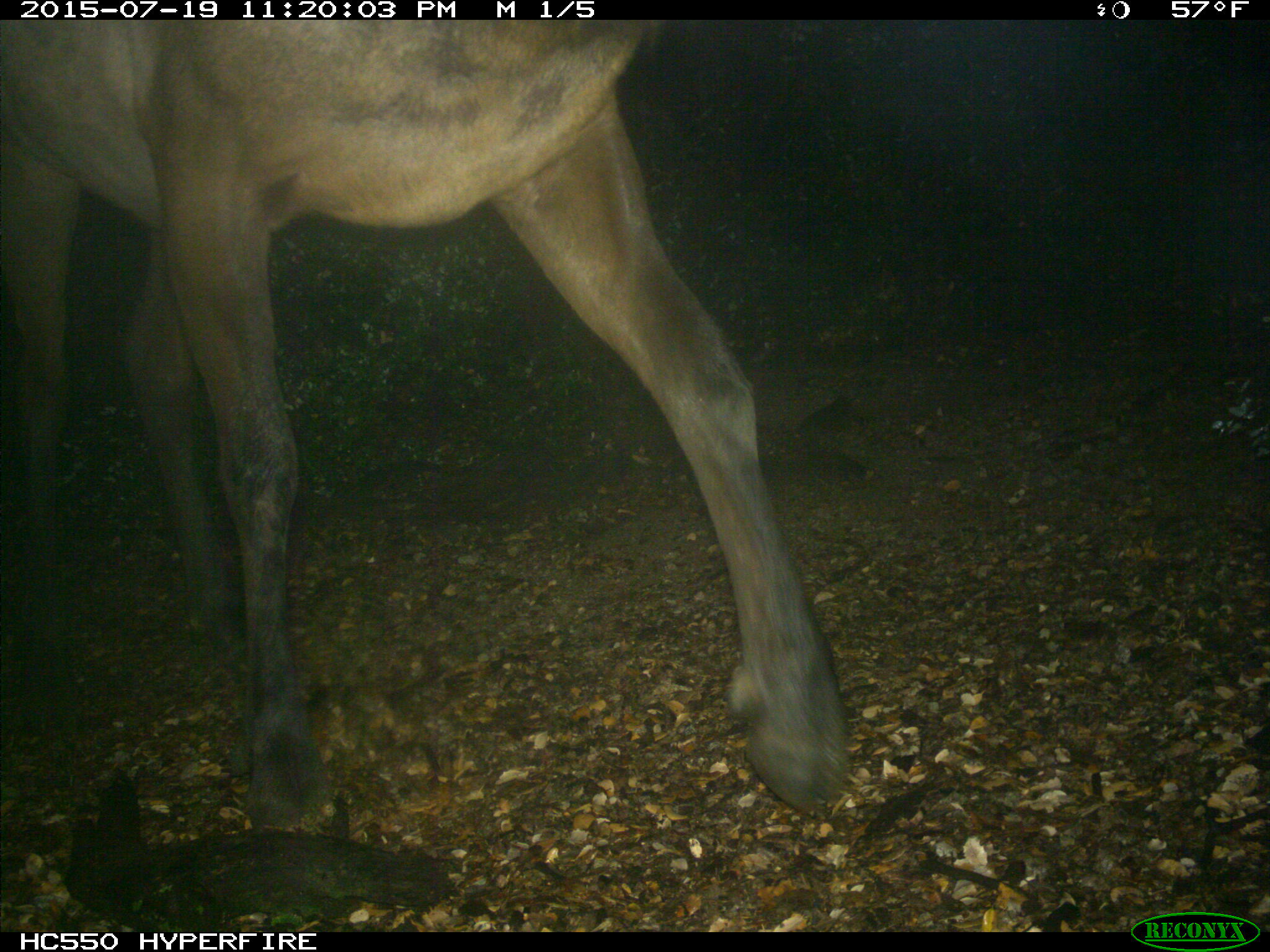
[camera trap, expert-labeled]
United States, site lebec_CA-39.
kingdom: Animalia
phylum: Chordata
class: Mammalia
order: Artiodactyla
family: Cervidae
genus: Cervus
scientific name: Cervus canadensis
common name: elk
Cervus canadensis (elk).